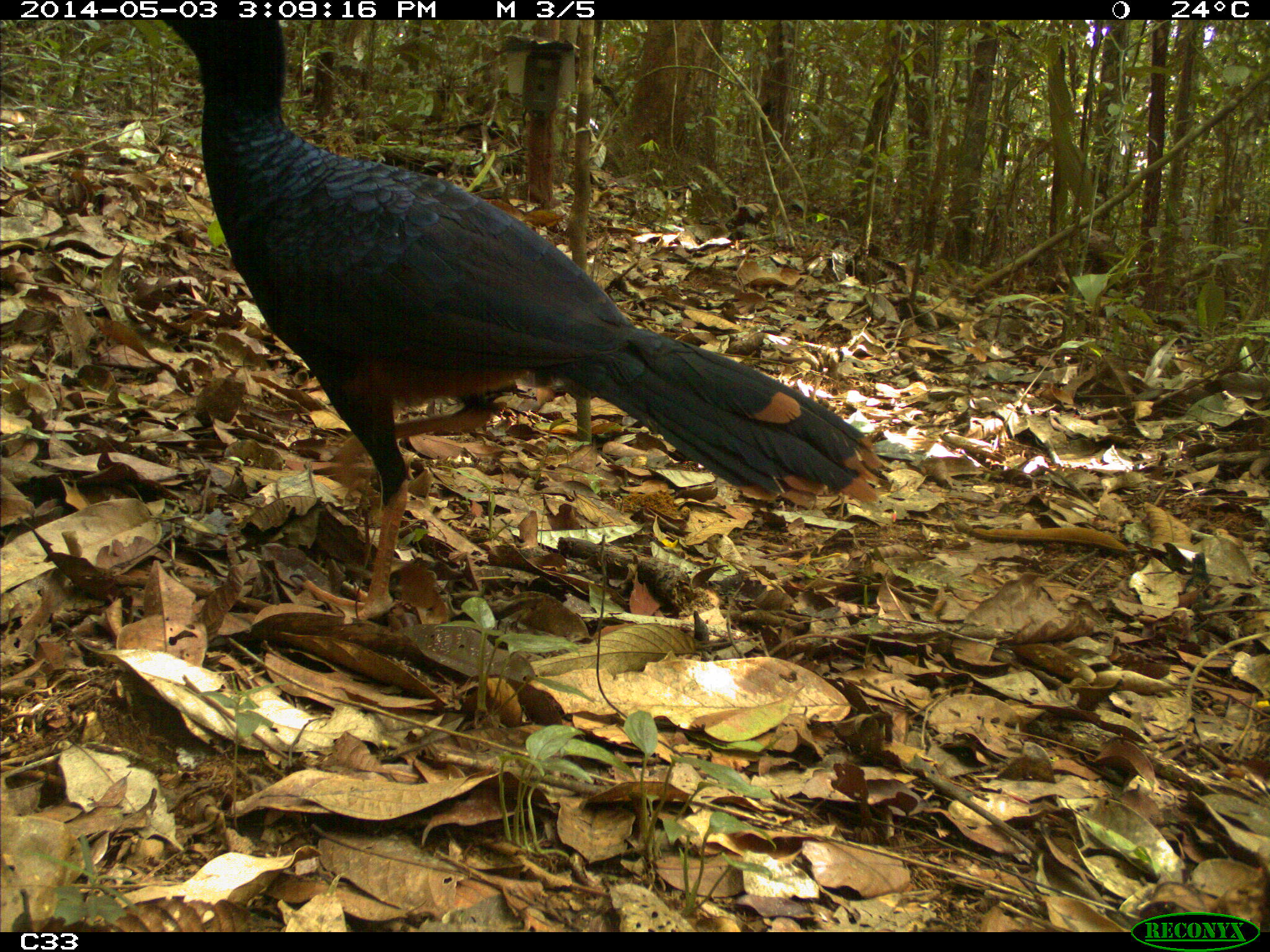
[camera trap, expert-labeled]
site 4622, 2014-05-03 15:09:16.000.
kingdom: Animalia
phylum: Chordata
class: Aves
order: Galliformes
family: Cracidae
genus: Mitu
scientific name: Mitu tomentosum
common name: crestless curassow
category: mitu tomentosa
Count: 1.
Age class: adult.